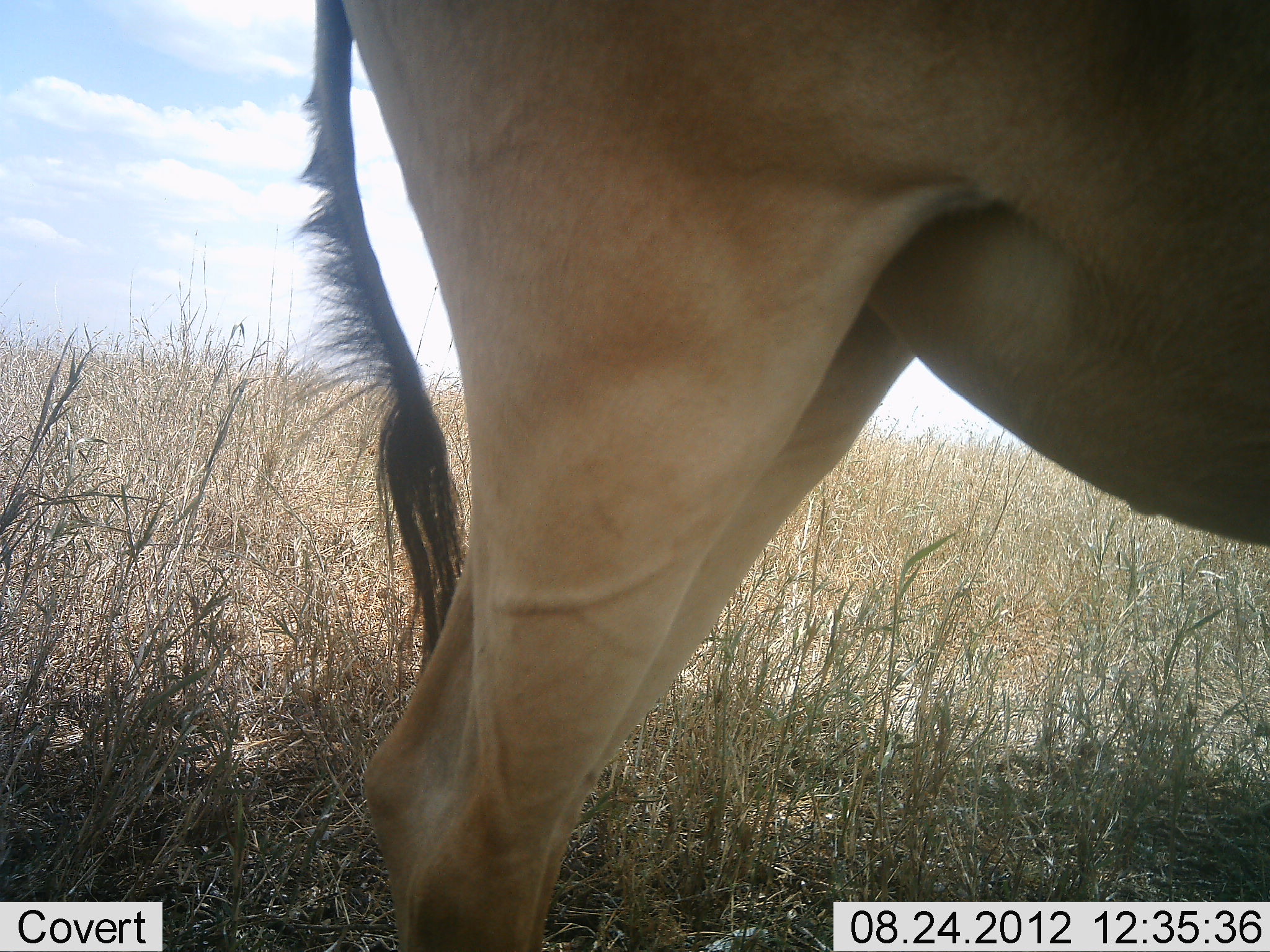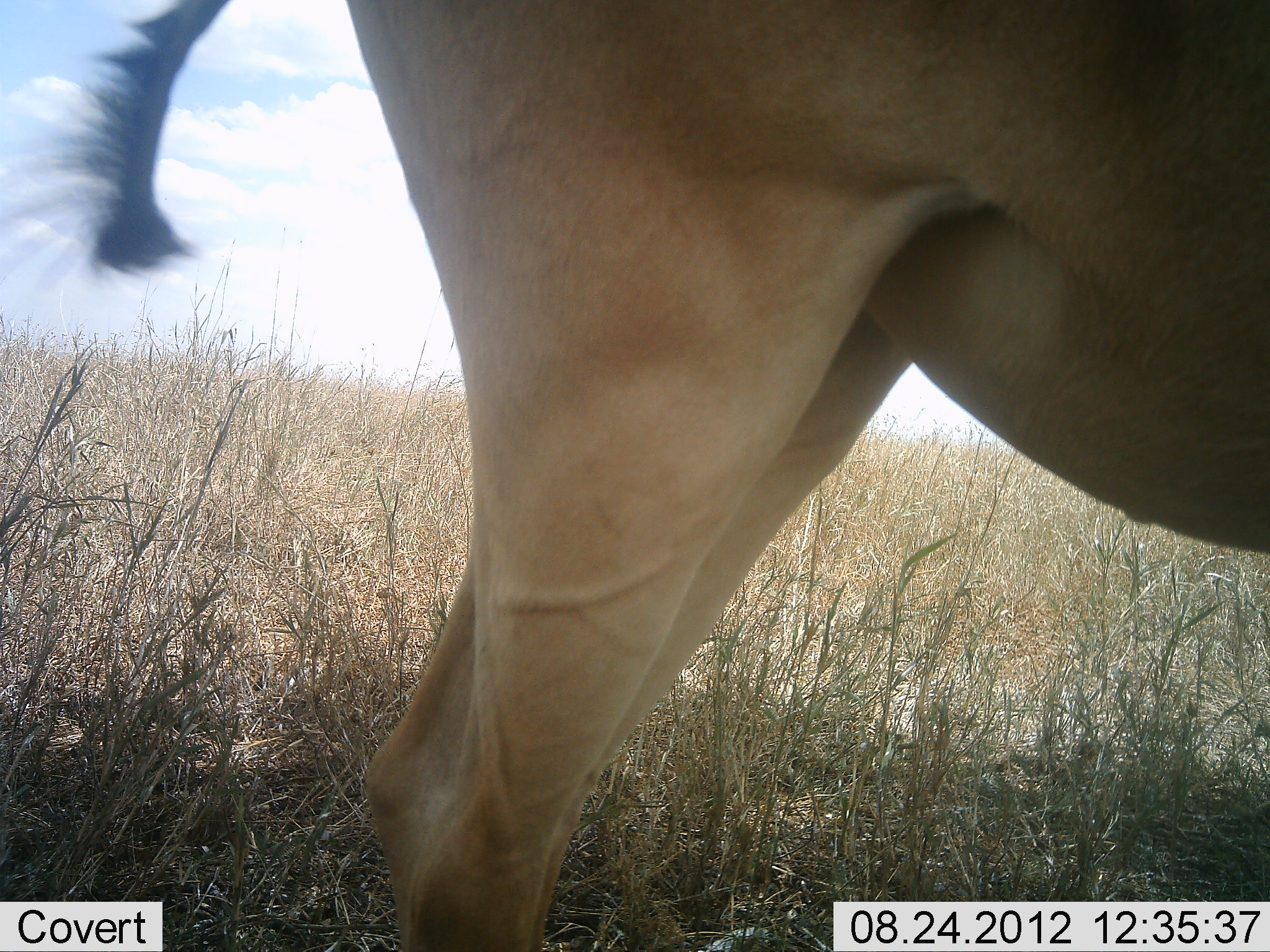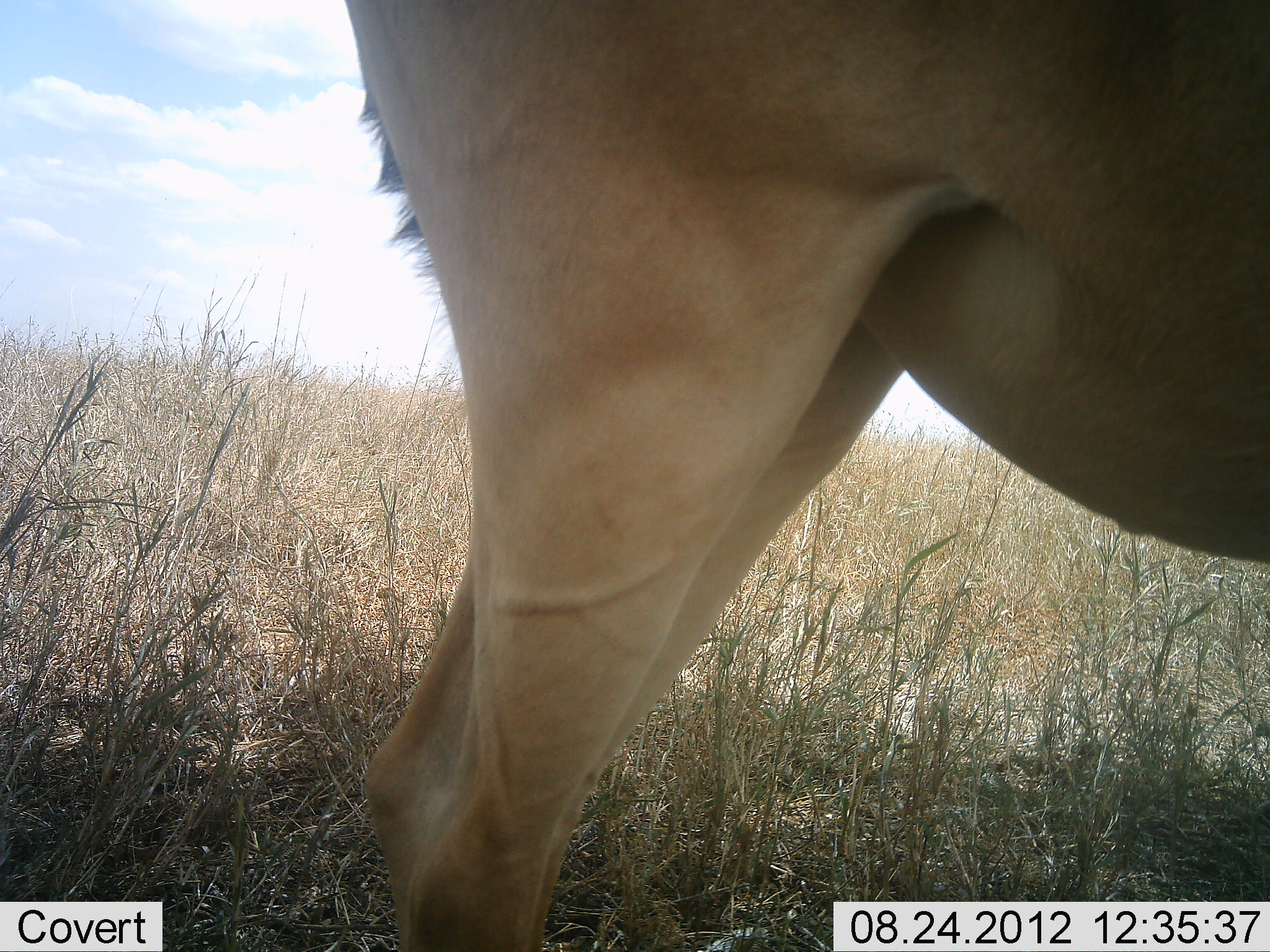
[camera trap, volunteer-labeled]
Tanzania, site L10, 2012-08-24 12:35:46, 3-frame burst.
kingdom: Animalia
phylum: Chordata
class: Mammalia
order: Artiodactyla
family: Bovidae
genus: Alcelaphus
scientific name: Alcelaphus buselaphus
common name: hartebeest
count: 1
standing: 100%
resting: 0%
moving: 0%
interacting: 0%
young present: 0%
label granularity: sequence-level